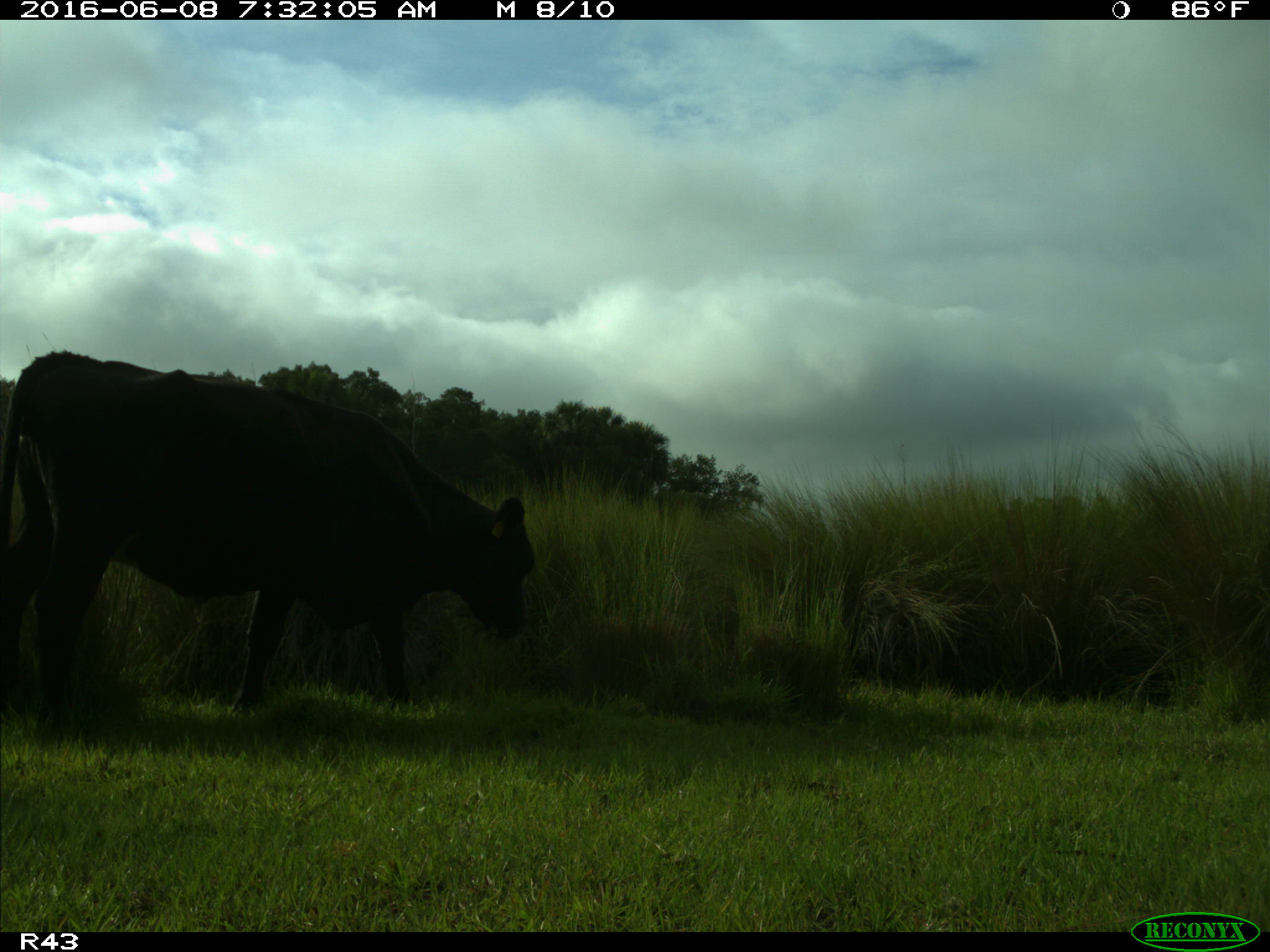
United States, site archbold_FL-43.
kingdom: Animalia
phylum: Chordata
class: Mammalia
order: Artiodactyla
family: Bovidae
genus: Bos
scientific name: Bos taurus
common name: domestic cow